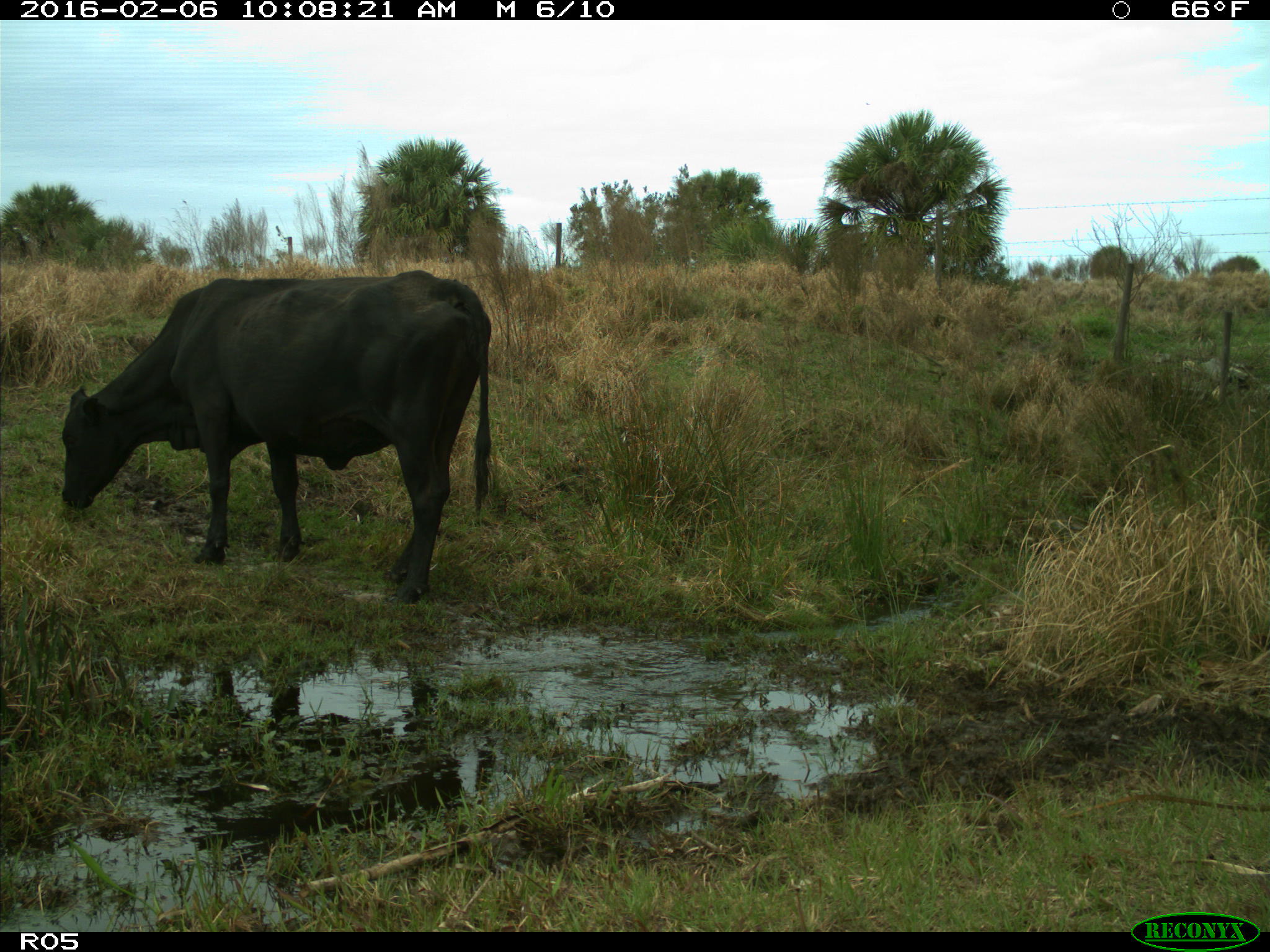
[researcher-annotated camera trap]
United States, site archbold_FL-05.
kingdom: Animalia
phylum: Chordata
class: Mammalia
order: Artiodactyla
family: Bovidae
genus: Bos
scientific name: Bos taurus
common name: domestic cow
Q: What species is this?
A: Bos taurus (domestic cow).